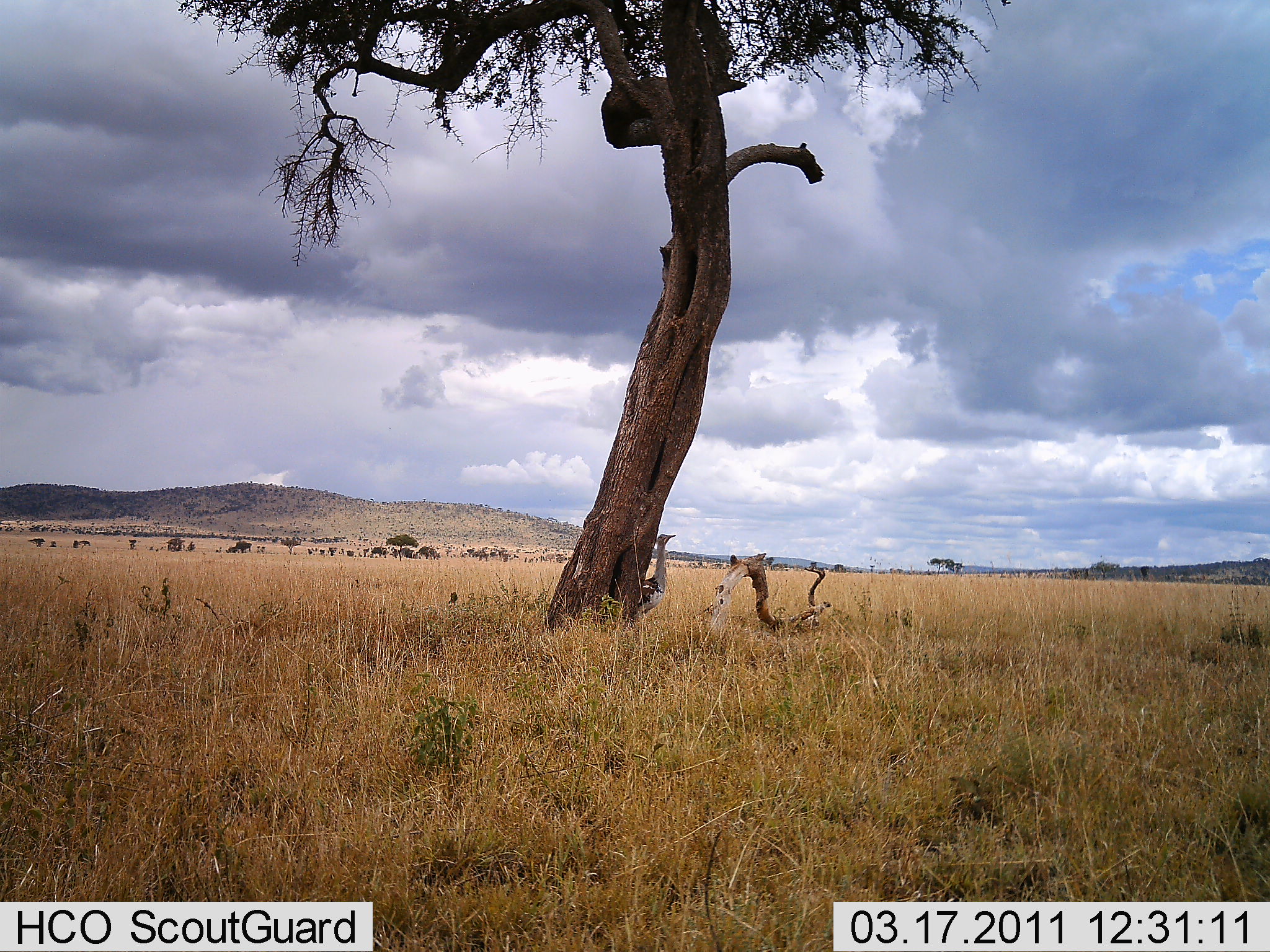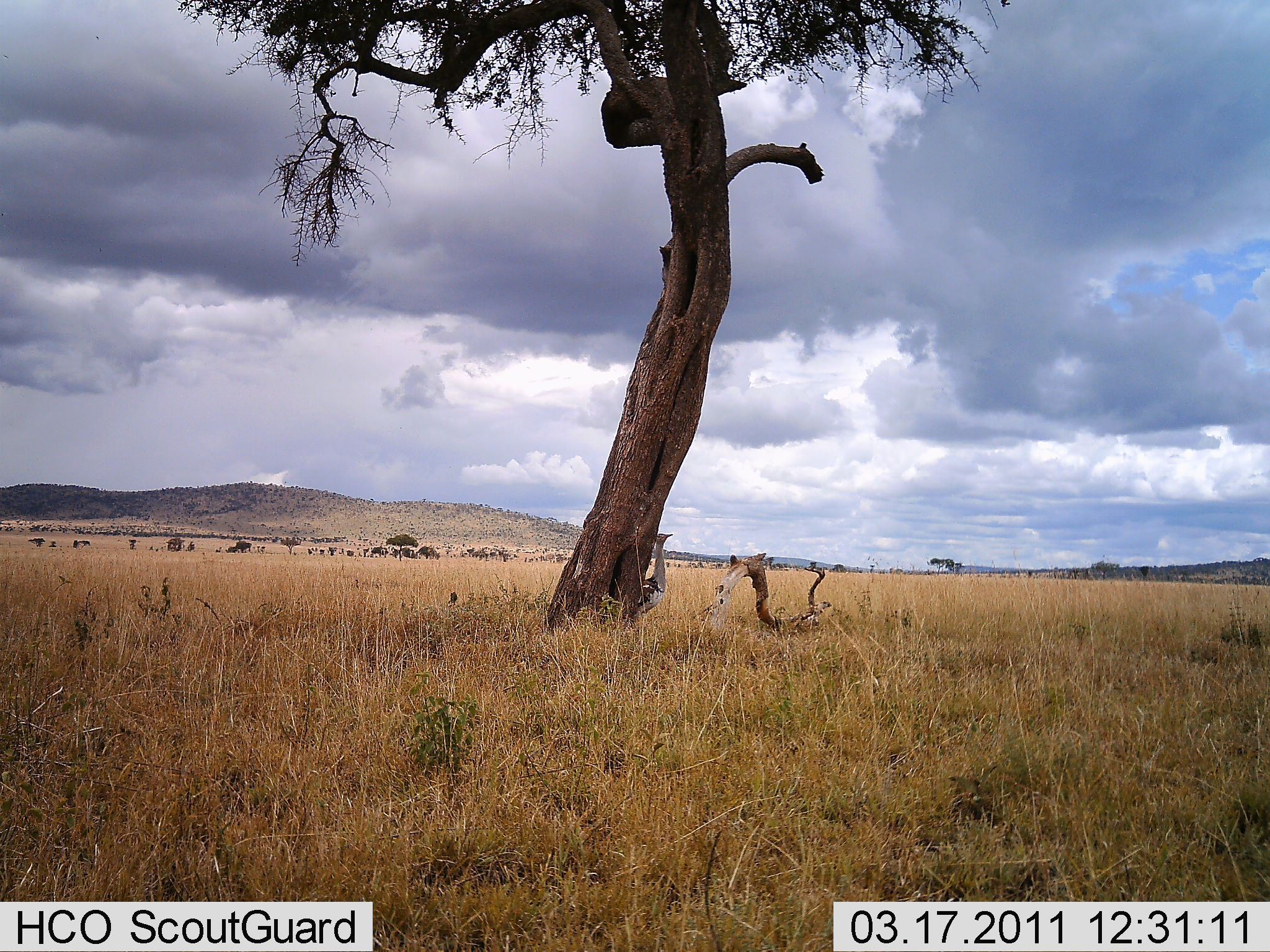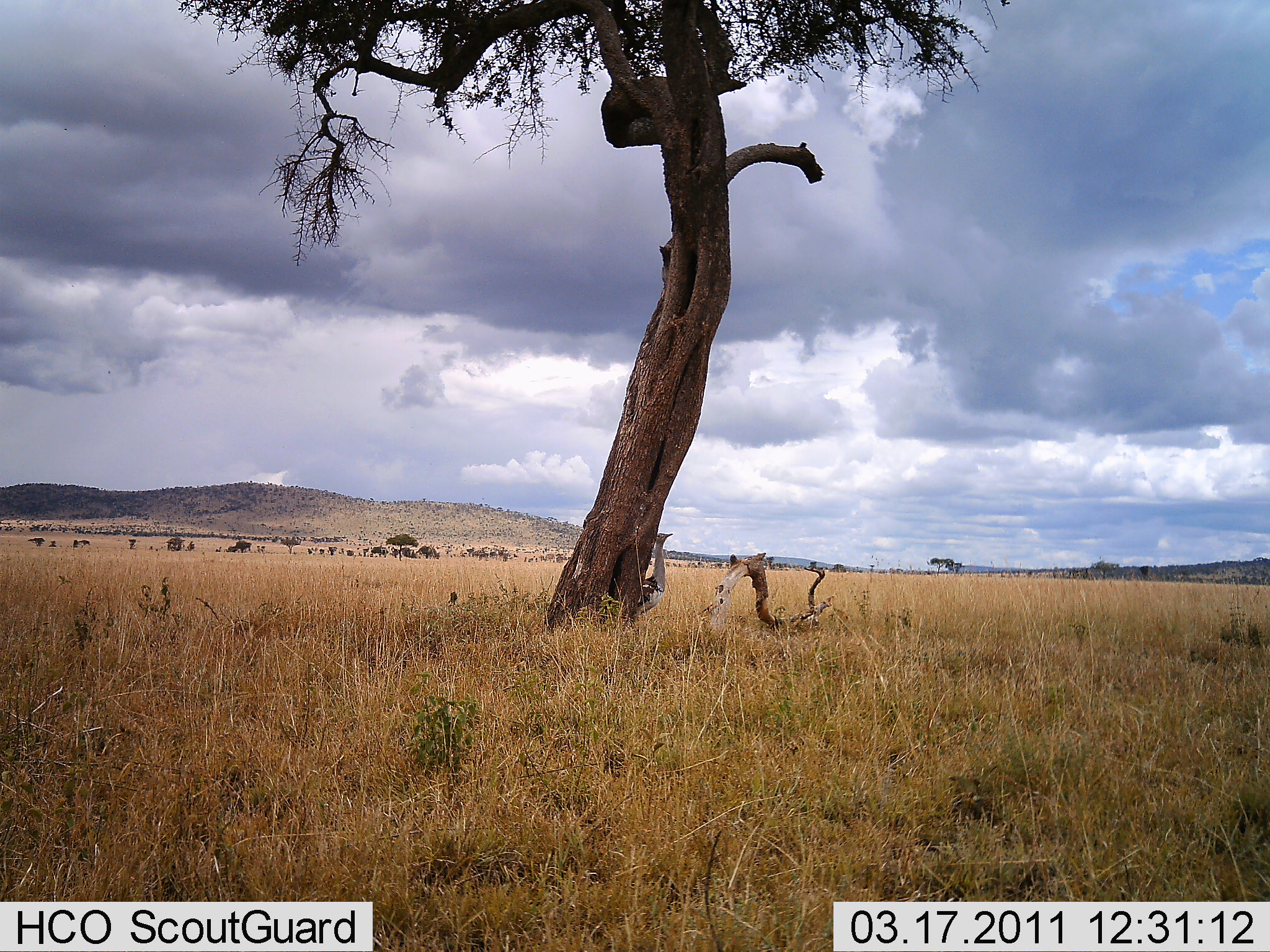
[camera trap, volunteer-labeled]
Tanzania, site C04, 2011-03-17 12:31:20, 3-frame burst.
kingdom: Animalia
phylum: Chordata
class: Aves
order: Otidiformes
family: Otididae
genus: Ardeotis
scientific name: Ardeotis kori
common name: kori bustard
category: koribustard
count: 1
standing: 100%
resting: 0%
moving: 0%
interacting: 0%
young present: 0%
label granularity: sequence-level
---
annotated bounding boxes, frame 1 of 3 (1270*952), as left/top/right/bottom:
animal: 639/533/676/614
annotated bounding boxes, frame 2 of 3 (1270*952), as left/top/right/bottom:
animal: 638/531/673/614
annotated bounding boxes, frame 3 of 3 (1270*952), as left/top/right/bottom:
animal: 636/533/674/614